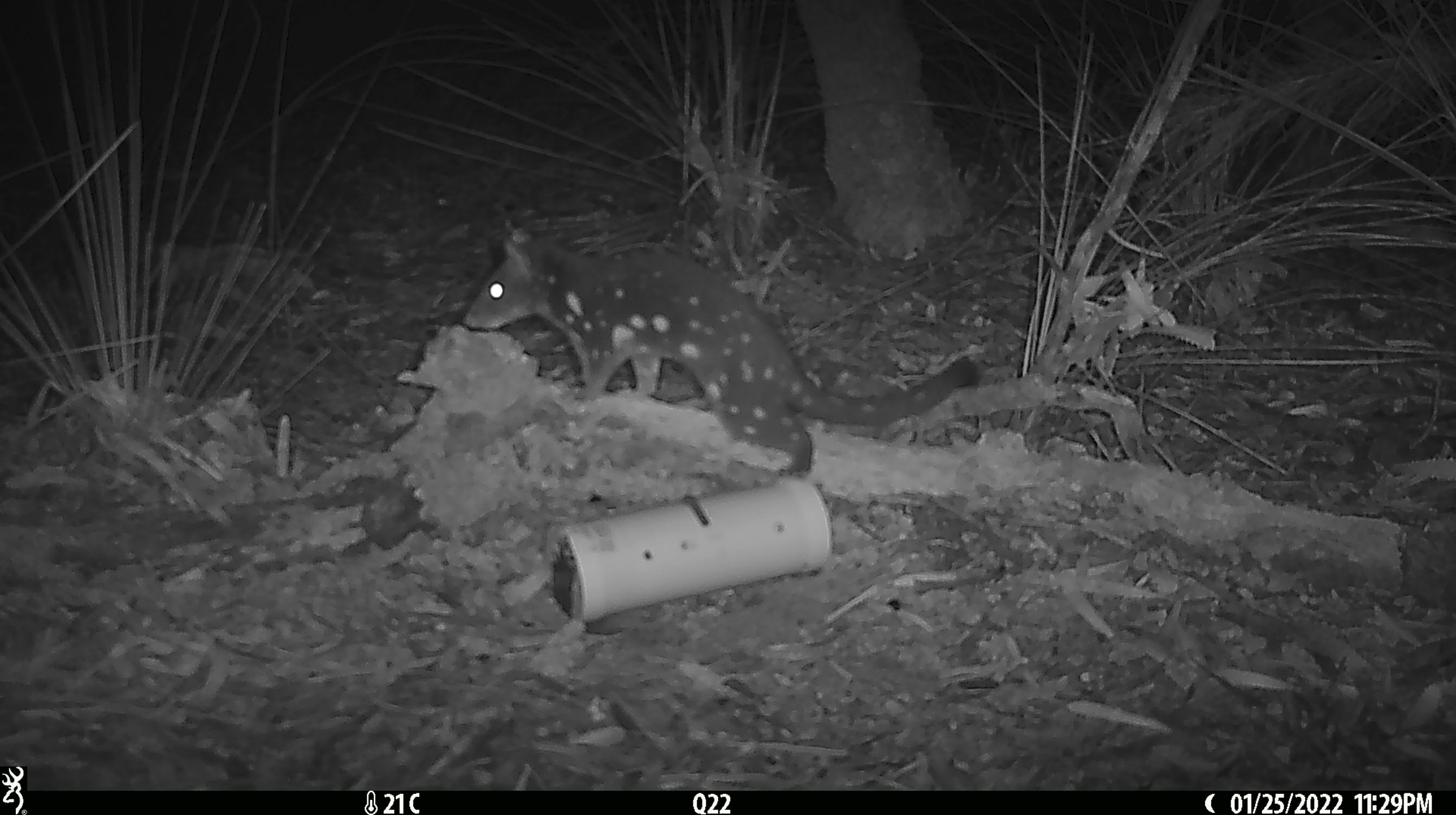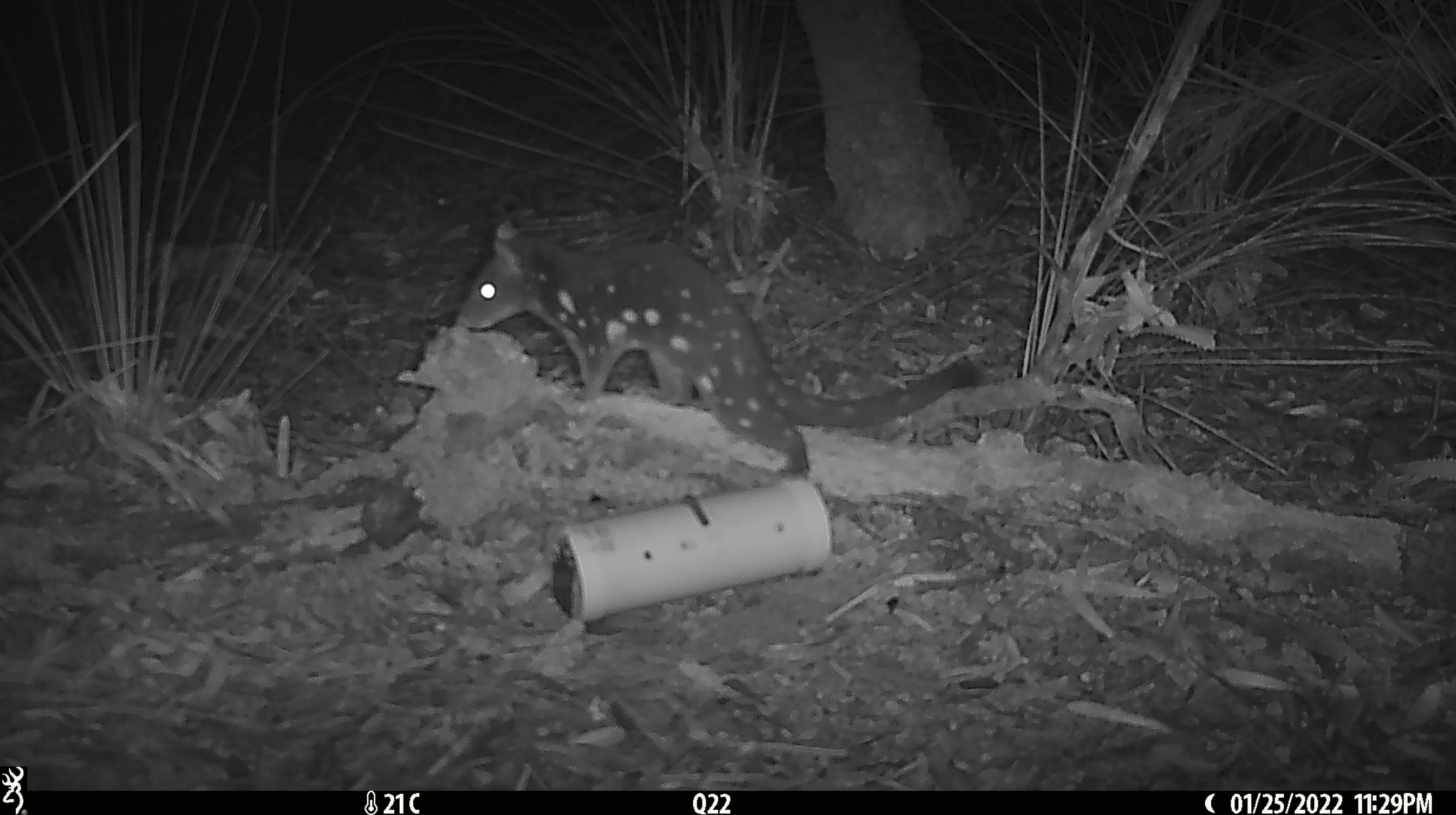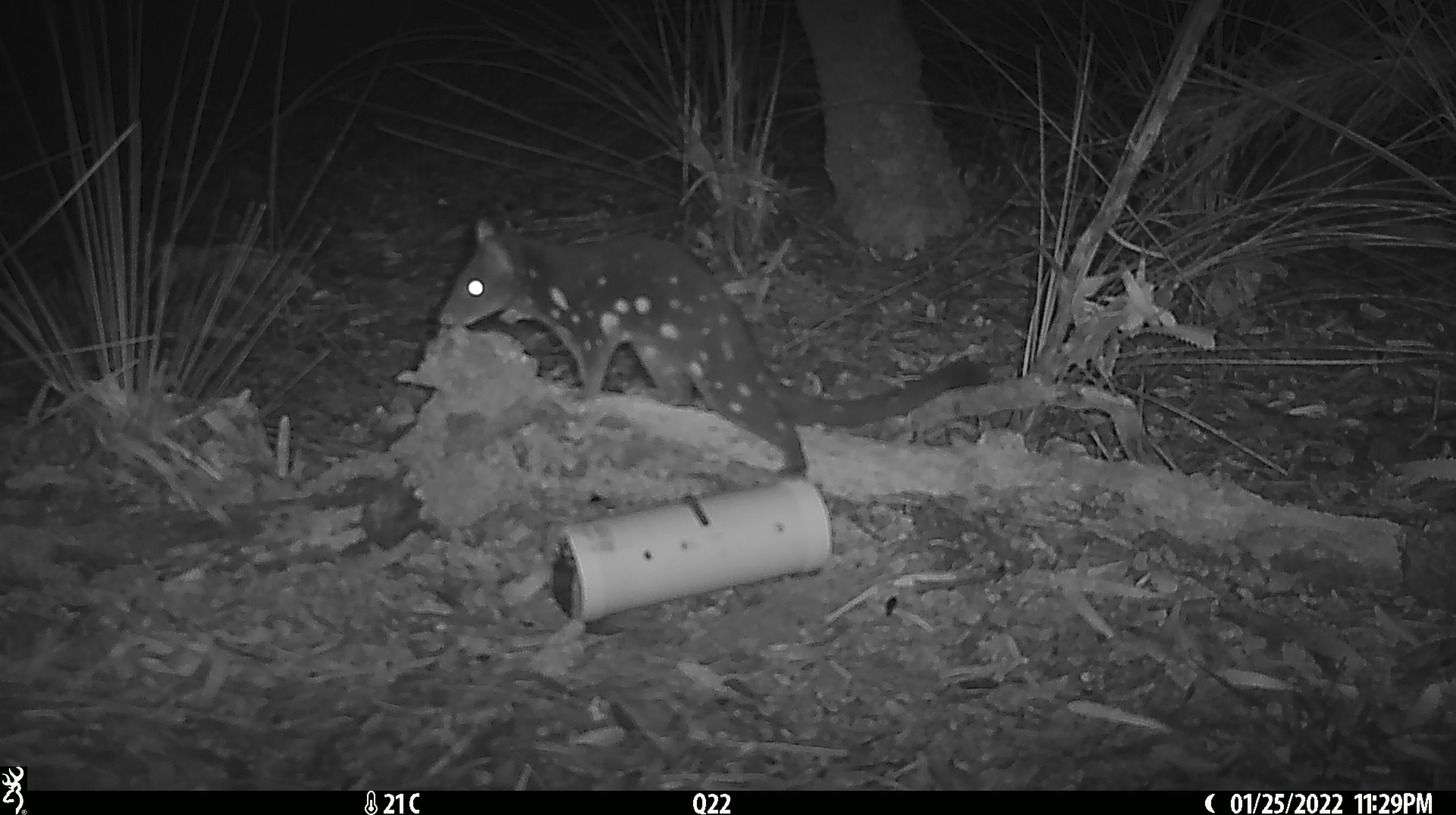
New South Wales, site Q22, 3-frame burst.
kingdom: Animalia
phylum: Chordata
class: Mammalia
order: Dasyuromorphia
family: Dasyuridae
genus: Dasyurus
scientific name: Dasyurus maculatus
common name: spotted-tailed quoll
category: quoll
Quoll (spotted-tailed quoll) (Dasyurus maculatus).